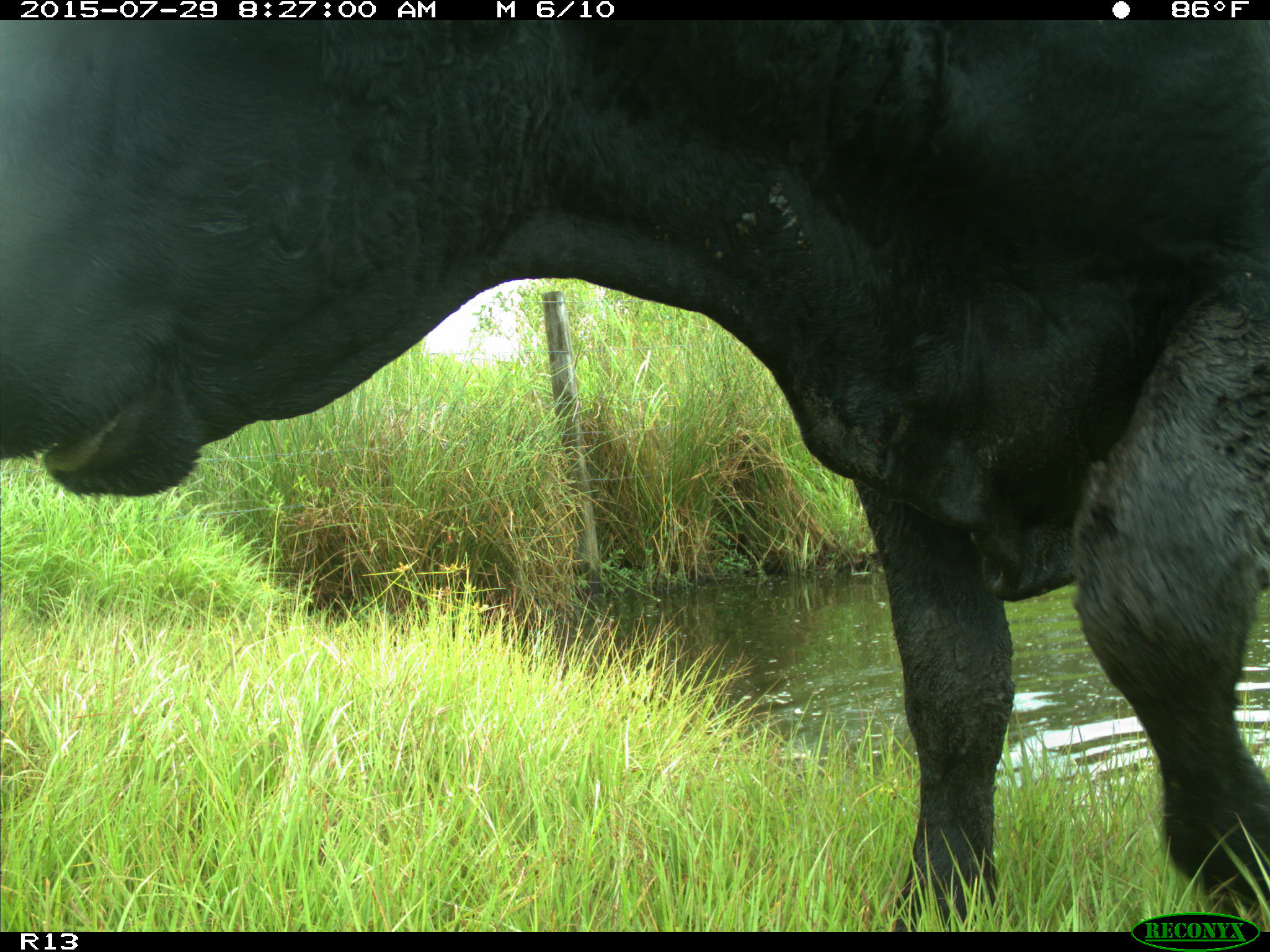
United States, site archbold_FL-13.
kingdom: Animalia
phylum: Chordata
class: Mammalia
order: Artiodactyla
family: Bovidae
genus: Bos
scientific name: Bos taurus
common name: domestic cow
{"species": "Bos taurus (domestic cow)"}